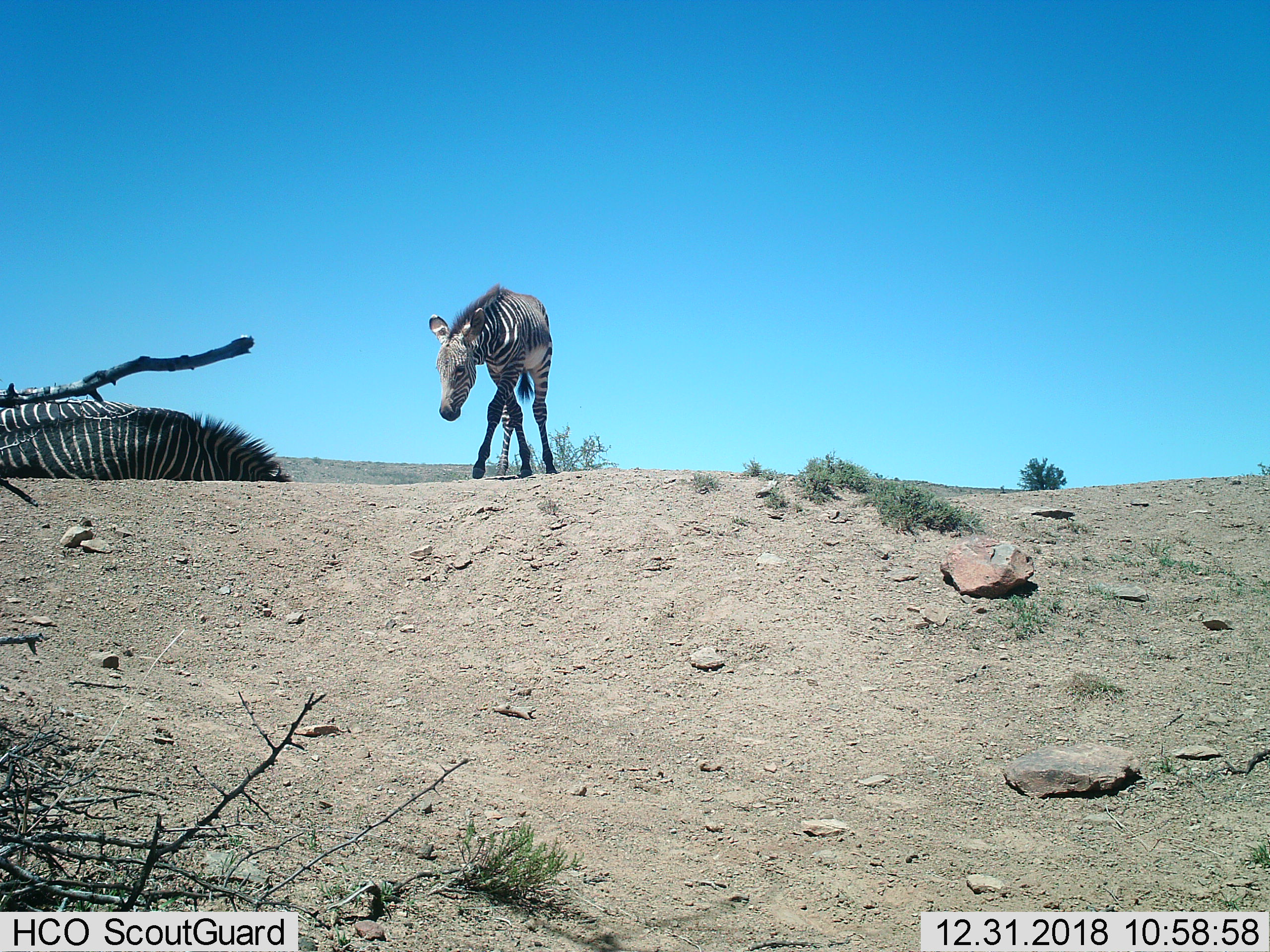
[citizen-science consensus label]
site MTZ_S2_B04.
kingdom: Animalia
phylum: Chordata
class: Mammalia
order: Perissodactyla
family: Equidae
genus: Equus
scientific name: Equus zebra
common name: mountain zebra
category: zebramountain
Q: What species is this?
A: Zebramountain (mountain zebra) (Equus zebra).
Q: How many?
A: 2.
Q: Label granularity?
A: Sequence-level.